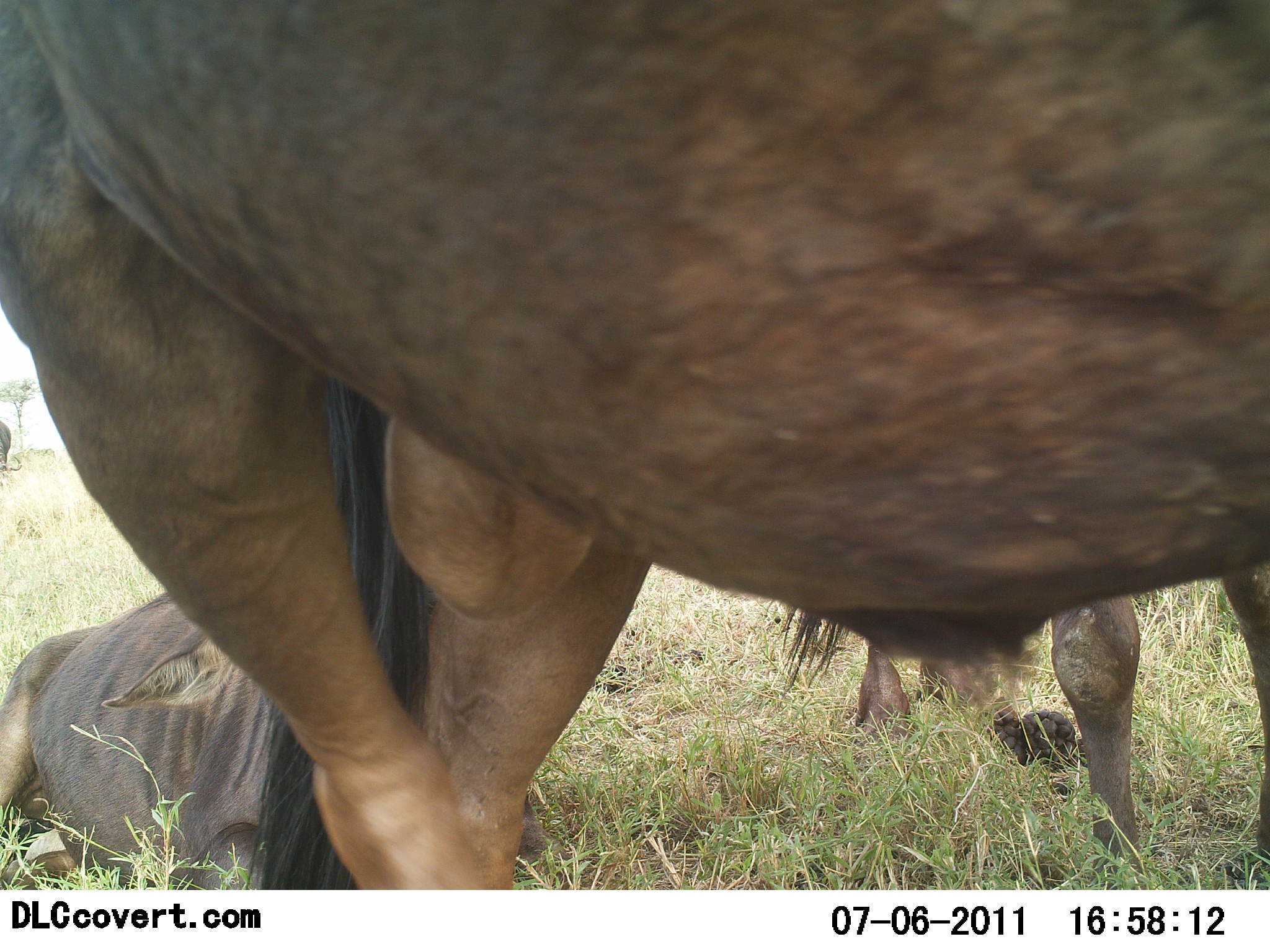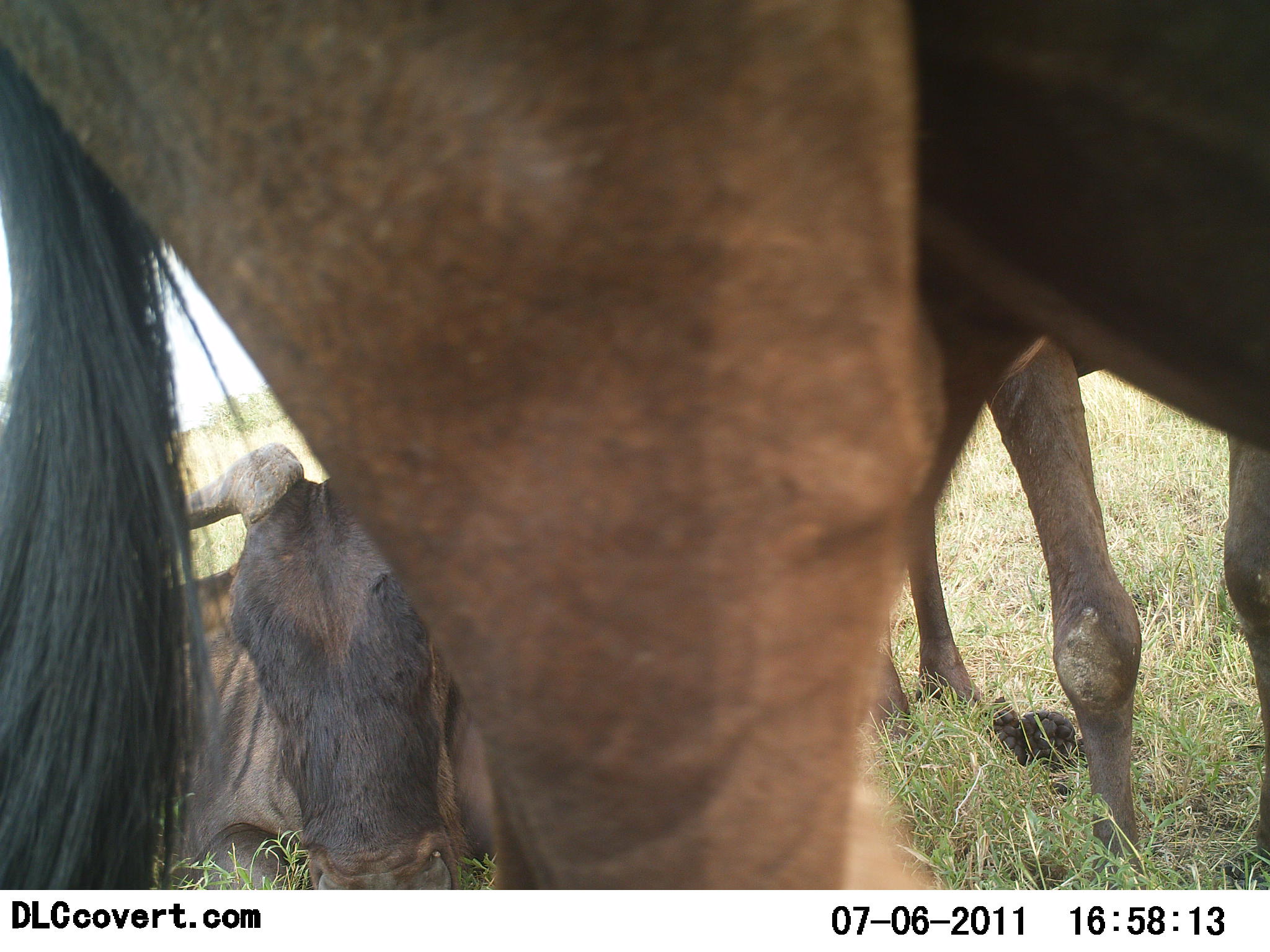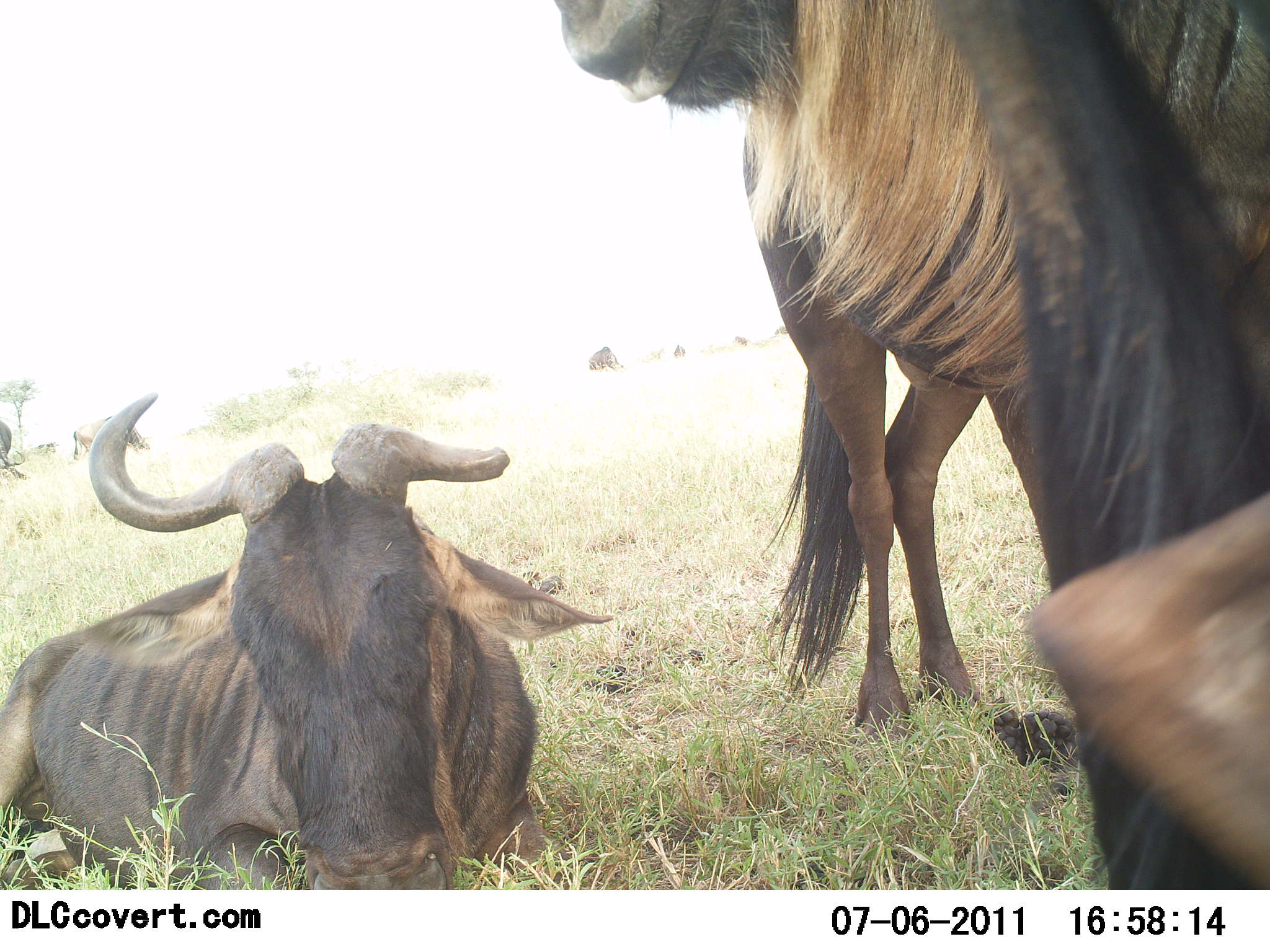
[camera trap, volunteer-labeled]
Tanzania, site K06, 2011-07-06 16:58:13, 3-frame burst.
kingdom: Animalia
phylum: Chordata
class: Mammalia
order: Artiodactyla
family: Bovidae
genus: Connochaetes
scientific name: Connochaetes taurinus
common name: blue wildebeest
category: wildebeest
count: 3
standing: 67%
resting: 83%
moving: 25%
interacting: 0%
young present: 0%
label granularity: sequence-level